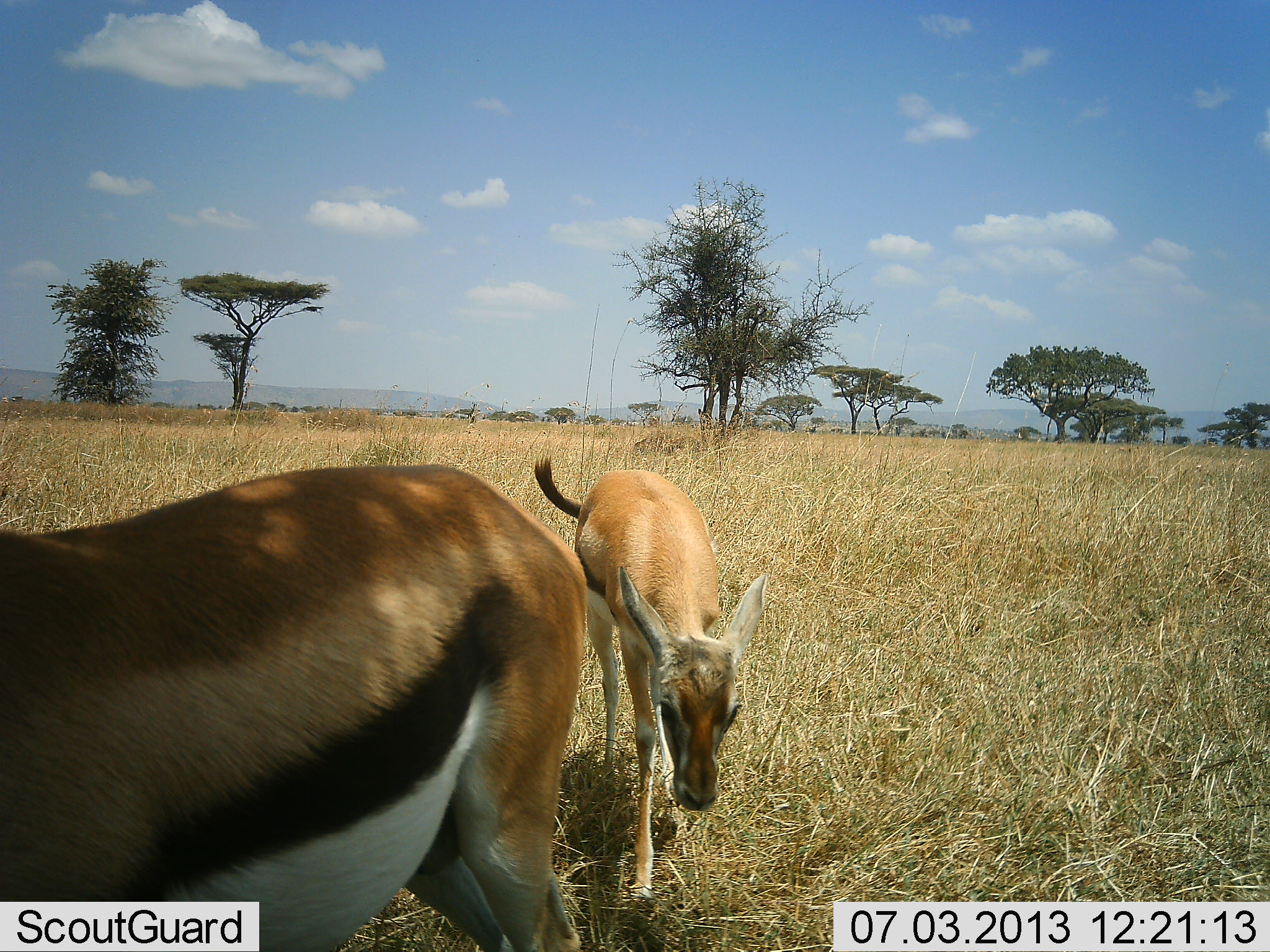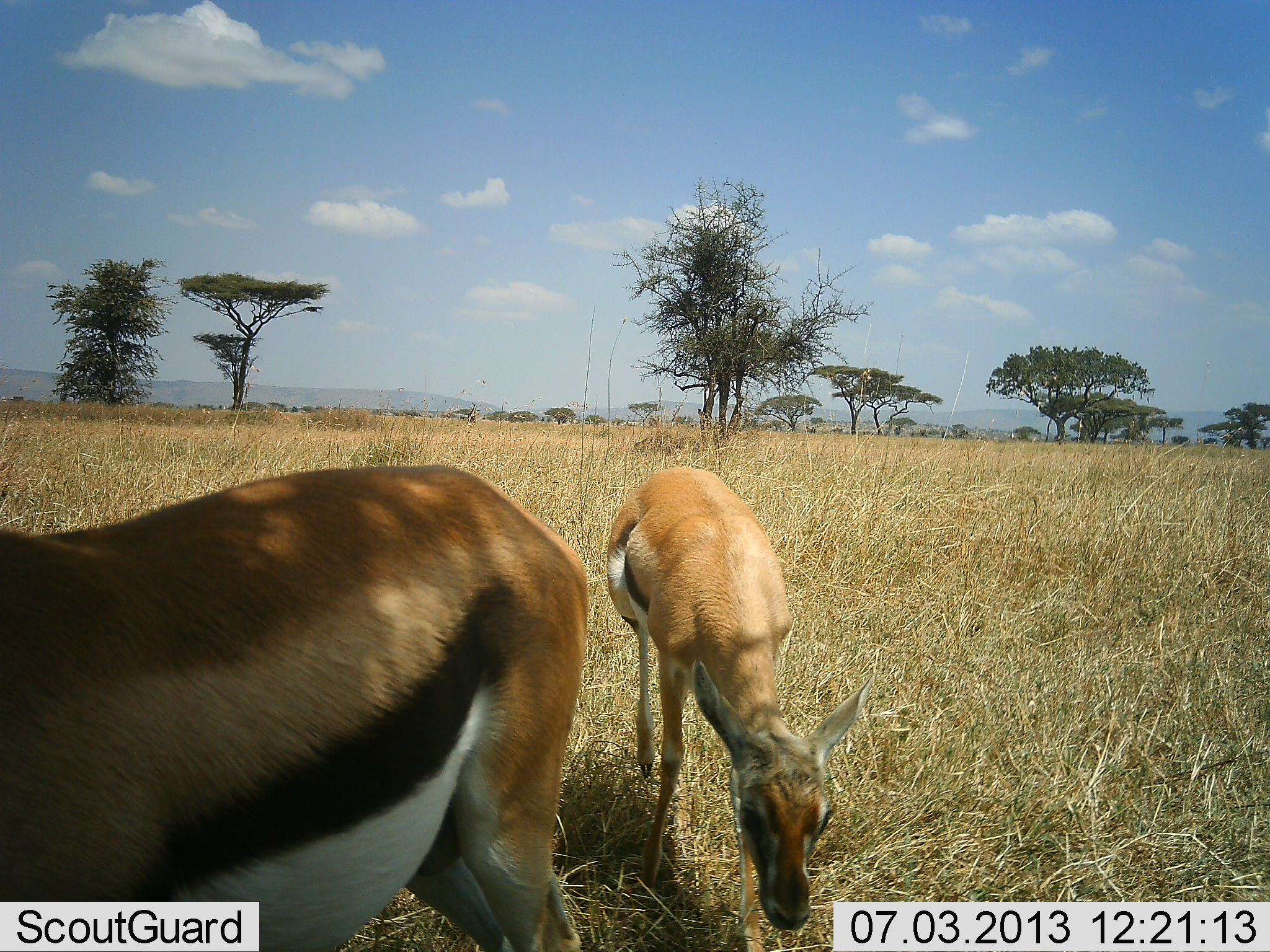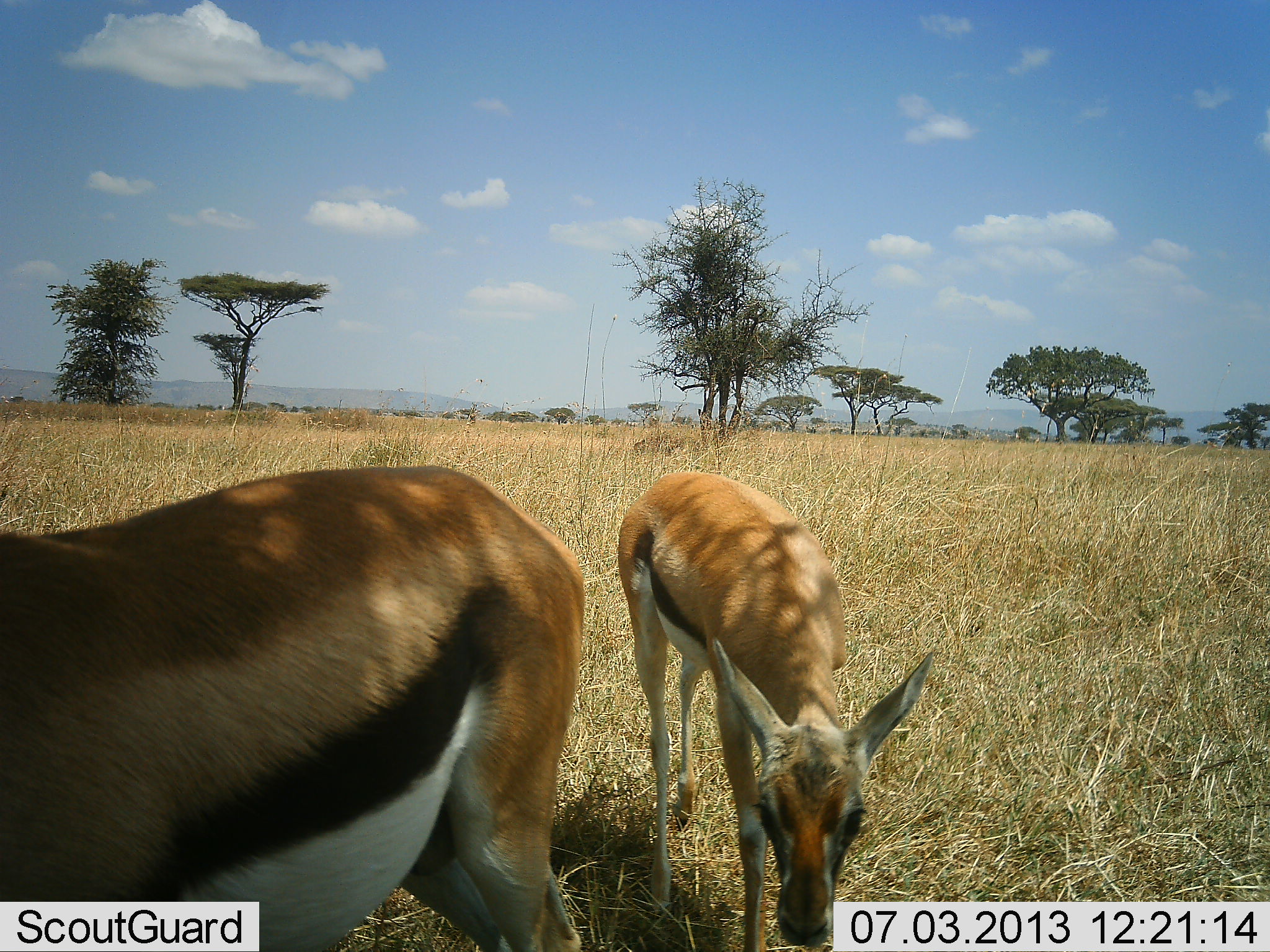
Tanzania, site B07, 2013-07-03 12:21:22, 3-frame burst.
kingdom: Animalia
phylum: Chordata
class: Mammalia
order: Artiodactyla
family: Bovidae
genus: Eudorcas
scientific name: Eudorcas thomsonii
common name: thomson's gazelle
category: gazellethomsons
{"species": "gazellethomsons (thomson's gazelle) (Eudorcas thomsonii)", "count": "2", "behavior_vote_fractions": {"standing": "55%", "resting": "0%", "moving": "32%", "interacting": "0%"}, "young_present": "21%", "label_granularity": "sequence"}